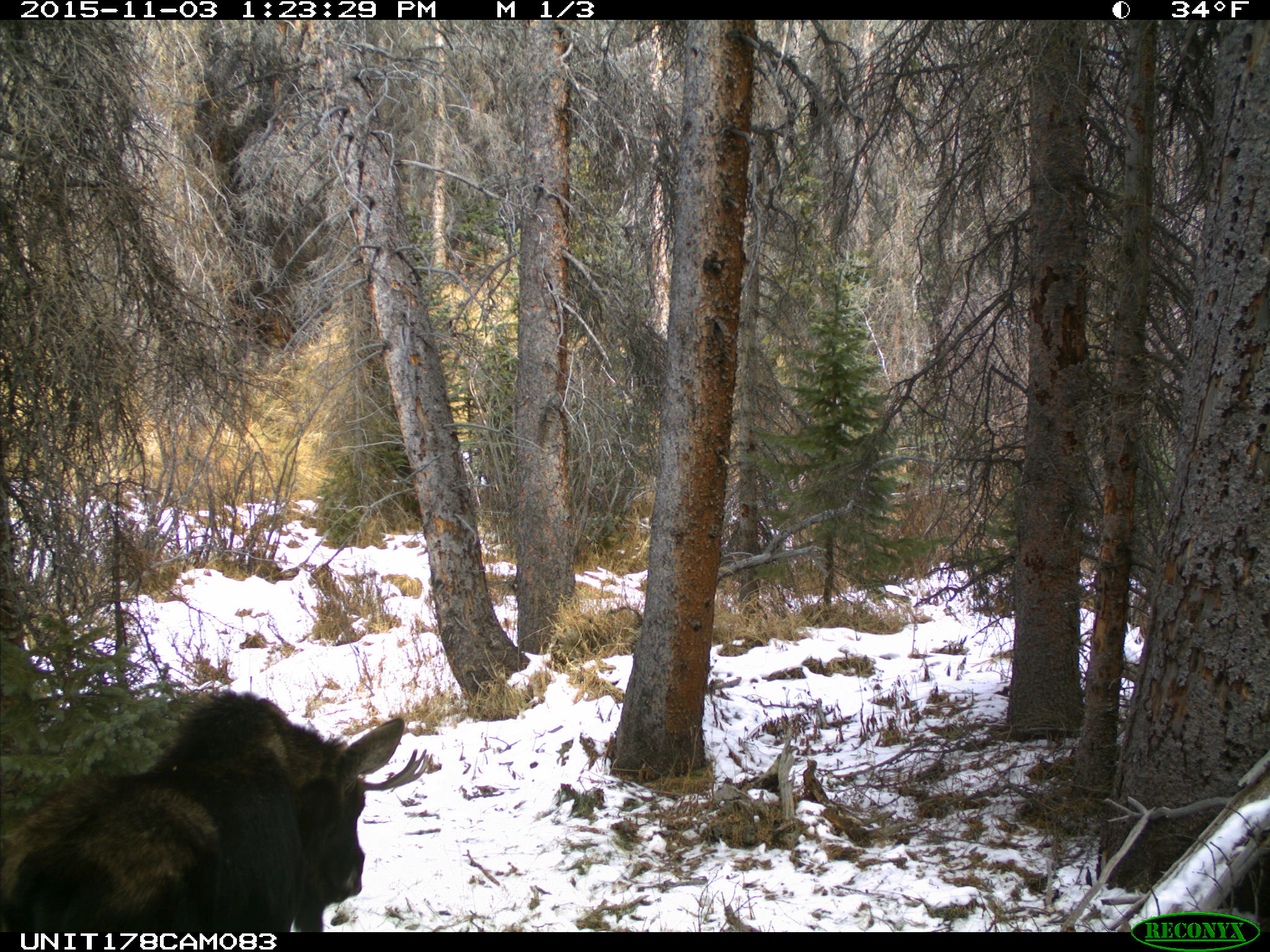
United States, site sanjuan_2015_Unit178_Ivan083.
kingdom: Animalia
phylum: Chordata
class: Mammalia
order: Artiodactyla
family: Cervidae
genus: Alces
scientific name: Alces alces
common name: moose